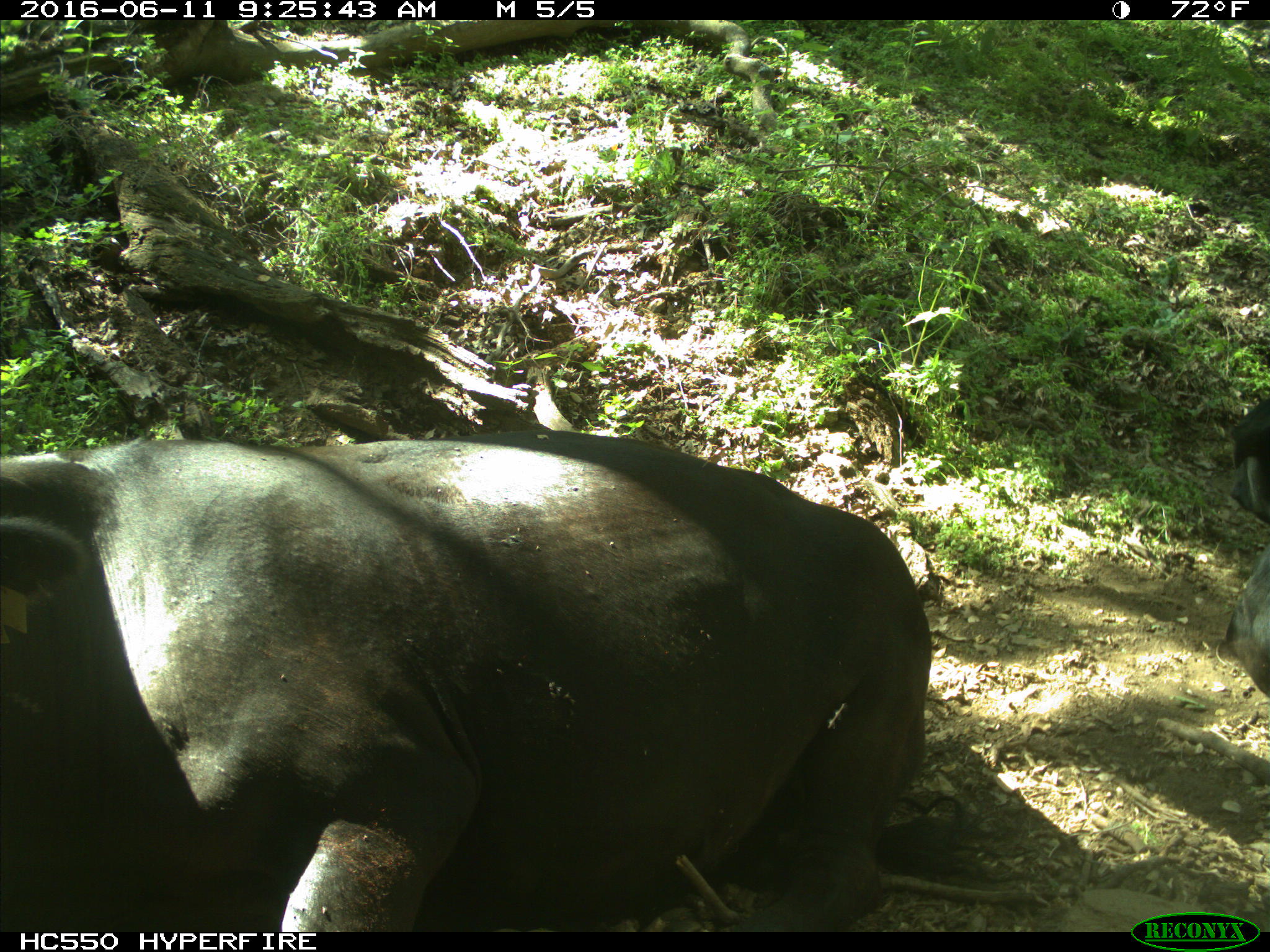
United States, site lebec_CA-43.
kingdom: Animalia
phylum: Chordata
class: Mammalia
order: Artiodactyla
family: Bovidae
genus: Bos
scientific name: Bos taurus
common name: domestic cow